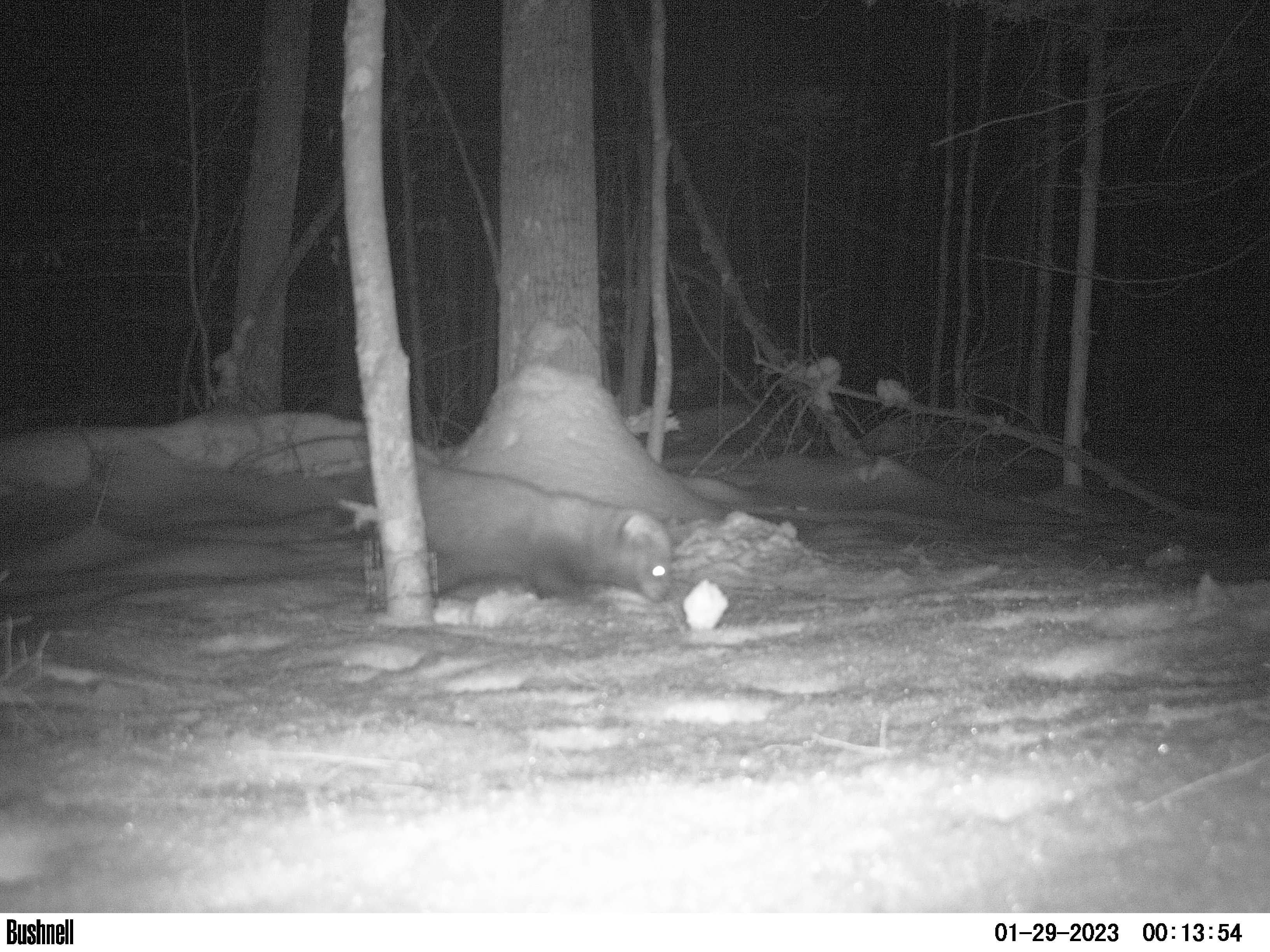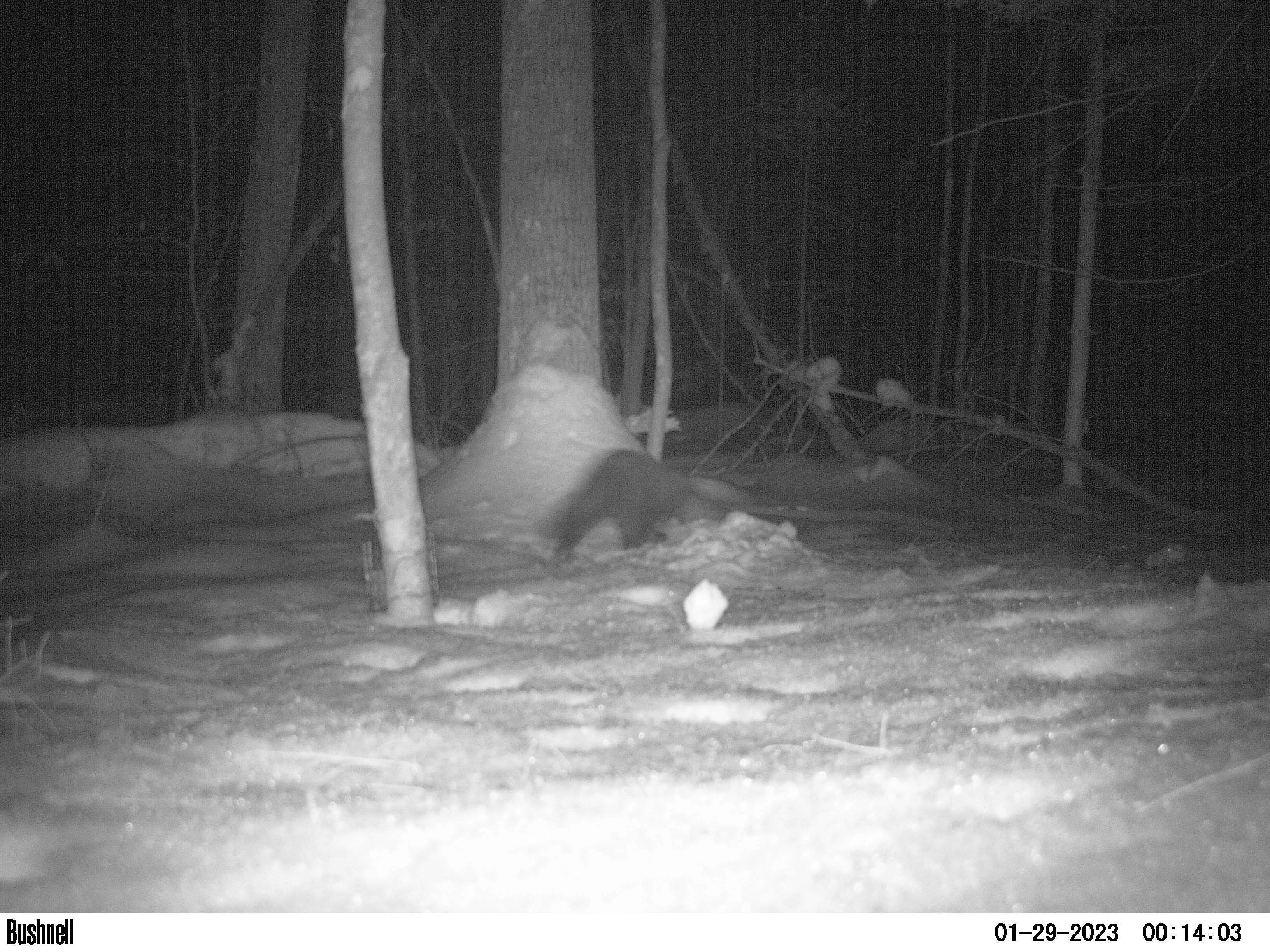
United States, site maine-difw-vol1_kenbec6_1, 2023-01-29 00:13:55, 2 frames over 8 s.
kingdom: Animalia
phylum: Chordata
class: Mammalia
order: Carnivora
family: Mustelidae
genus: Pekania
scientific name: Pekania pennanti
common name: fisher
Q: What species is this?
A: Fisher (Pekania pennanti).